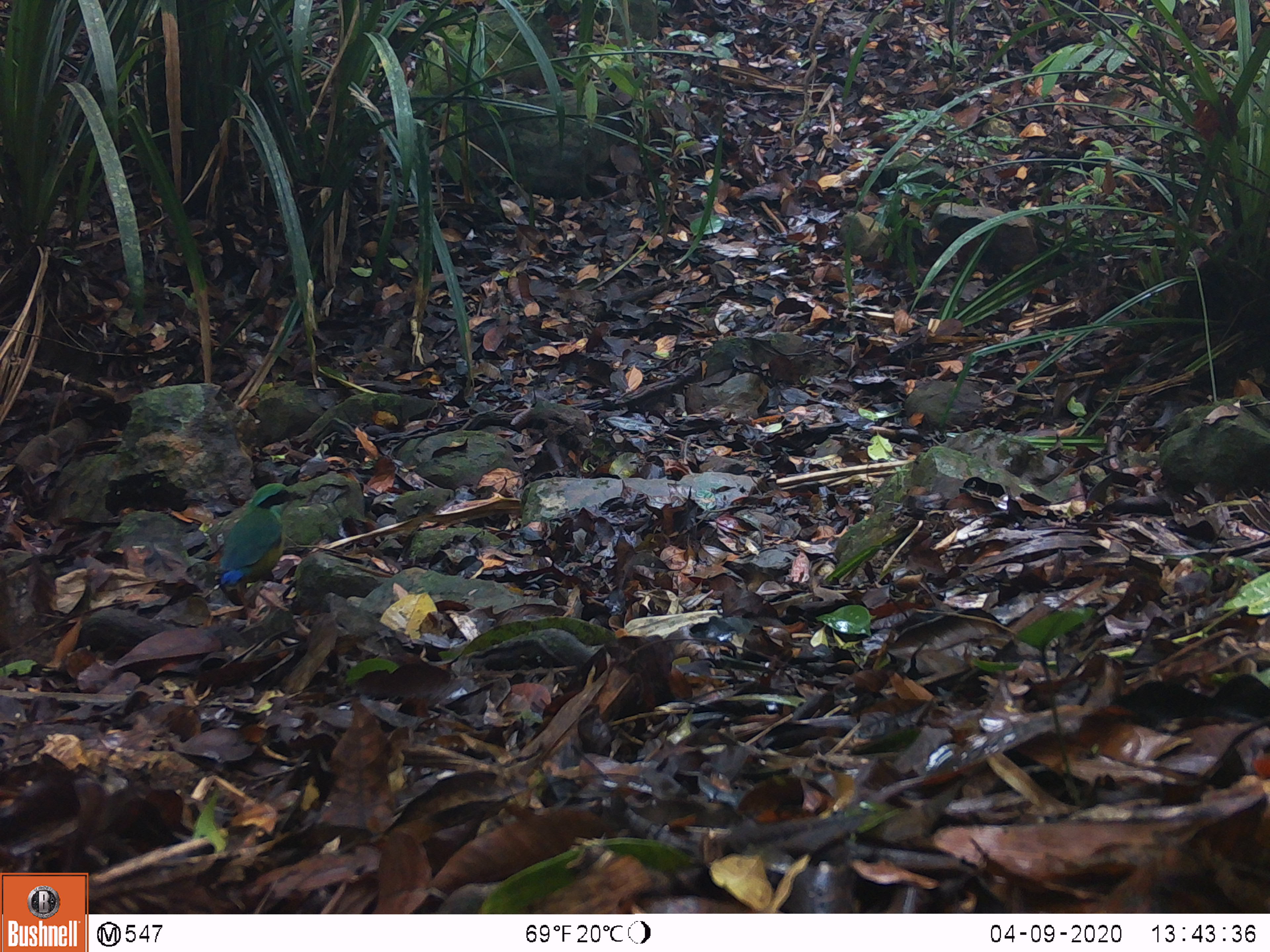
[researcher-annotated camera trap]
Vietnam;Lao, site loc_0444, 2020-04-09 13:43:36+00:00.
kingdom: Animalia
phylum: Chordata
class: Aves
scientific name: Aves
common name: bird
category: unidentified bird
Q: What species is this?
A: Unidentified bird (bird) (Aves).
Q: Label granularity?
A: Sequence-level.